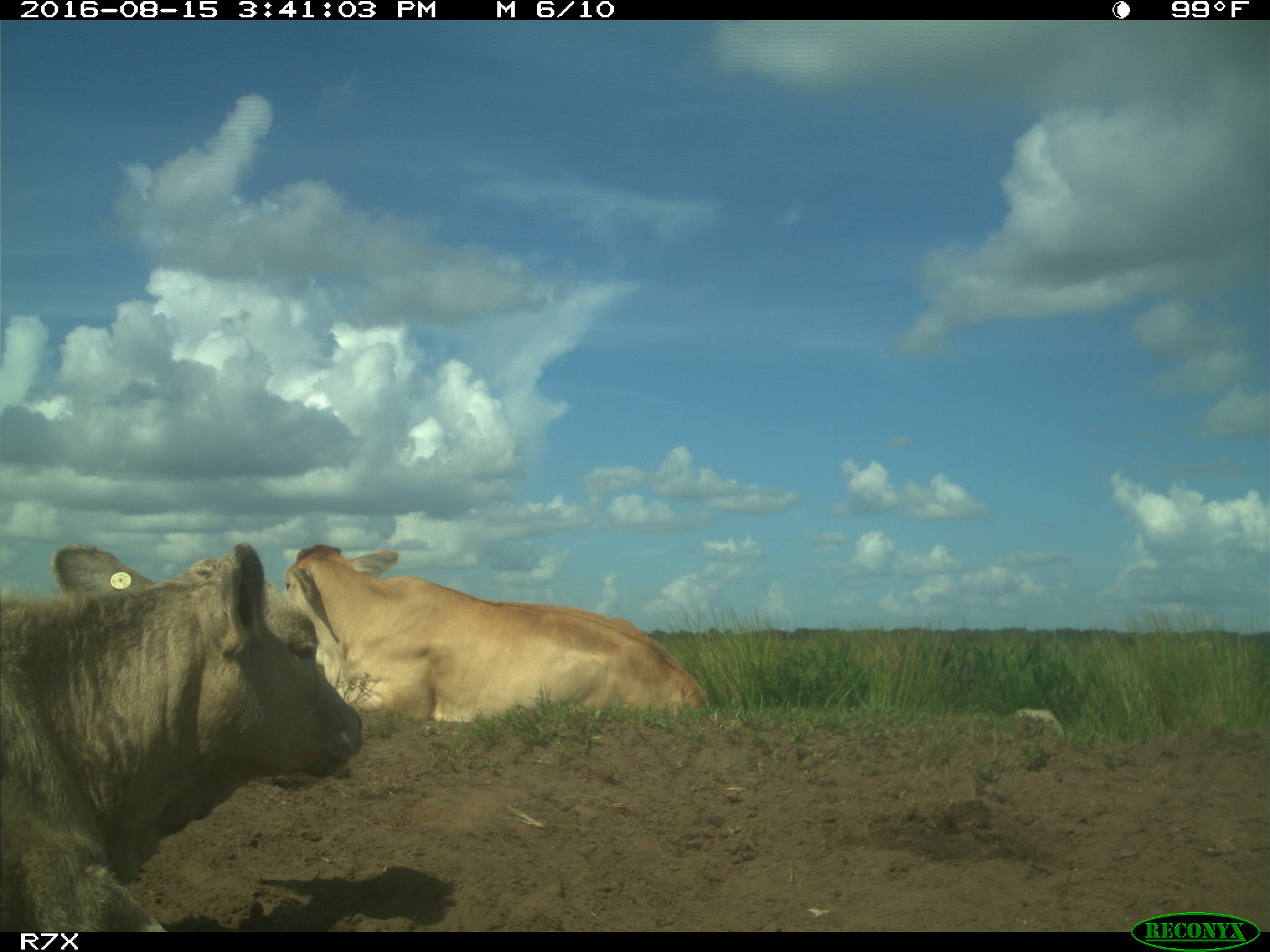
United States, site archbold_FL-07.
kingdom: Animalia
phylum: Chordata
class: Mammalia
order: Artiodactyla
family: Bovidae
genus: Bos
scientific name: Bos taurus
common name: domestic cow